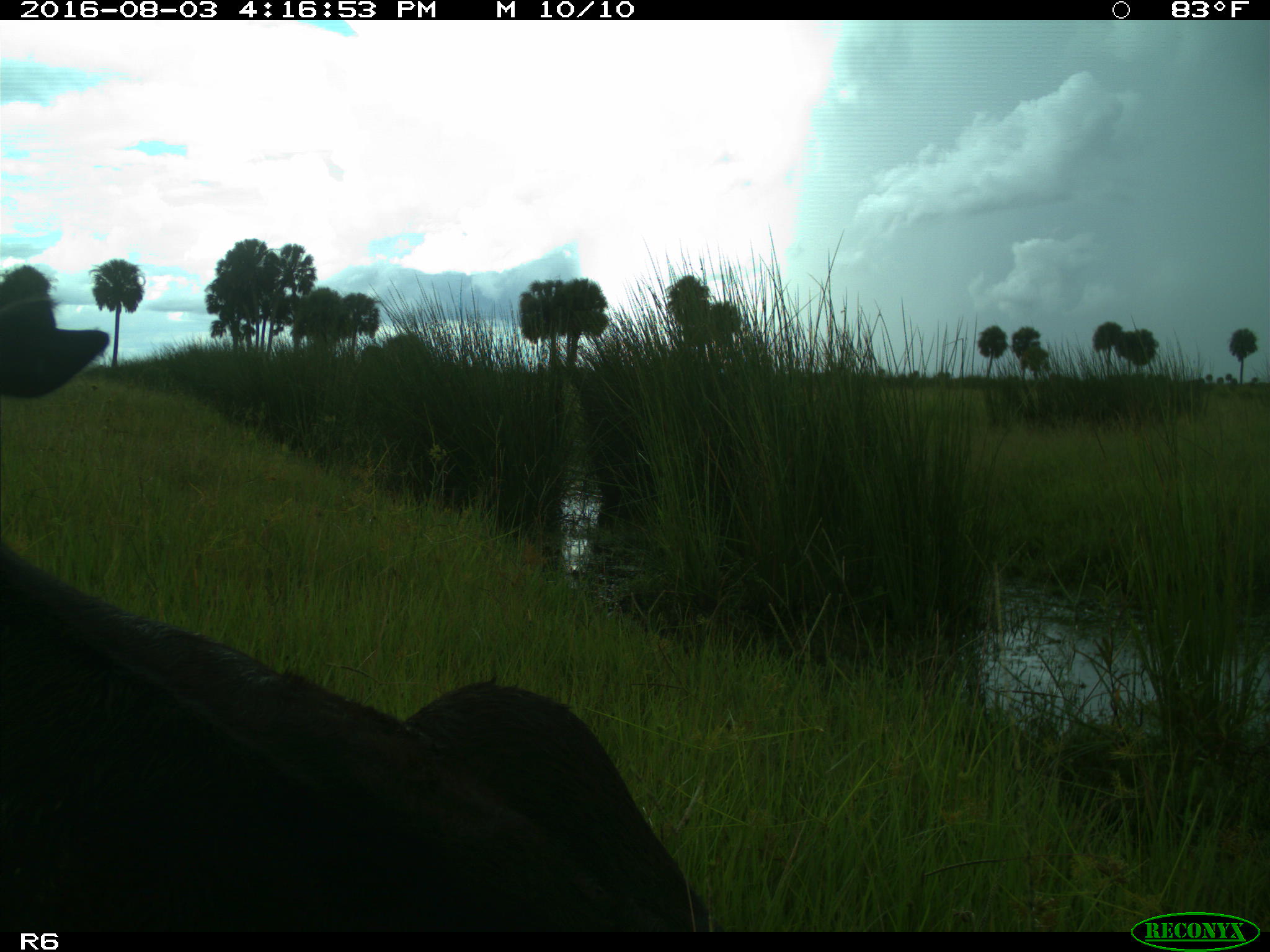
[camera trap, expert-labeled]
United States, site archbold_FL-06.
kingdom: Animalia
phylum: Chordata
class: Mammalia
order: Artiodactyla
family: Bovidae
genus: Bos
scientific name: Bos taurus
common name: domestic cow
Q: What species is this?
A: Bos taurus (domestic cow).